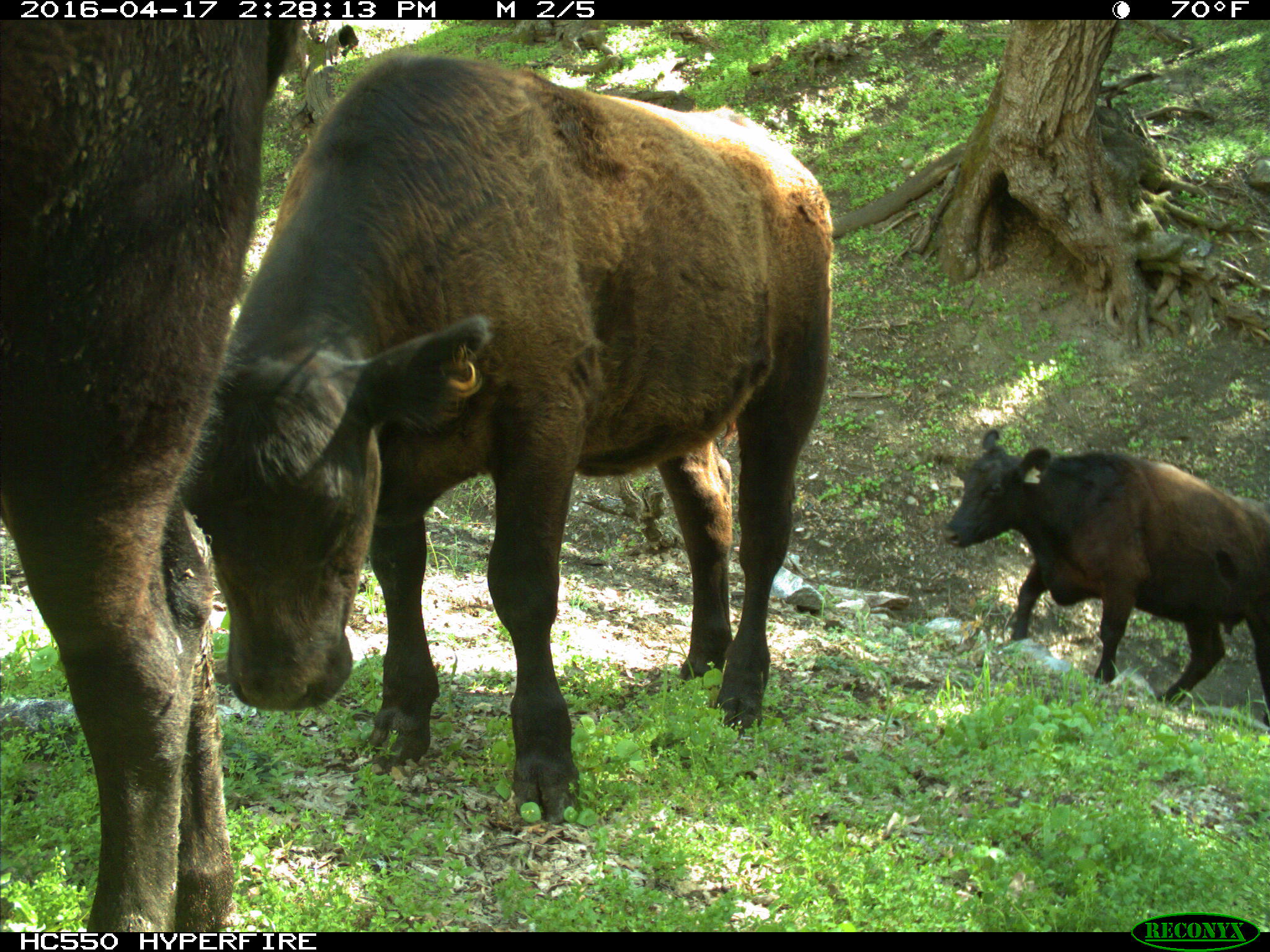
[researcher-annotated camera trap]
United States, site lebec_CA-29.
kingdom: Animalia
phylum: Chordata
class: Mammalia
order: Artiodactyla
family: Bovidae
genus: Bos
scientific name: Bos taurus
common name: domestic cow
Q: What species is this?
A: Bos taurus (domestic cow).